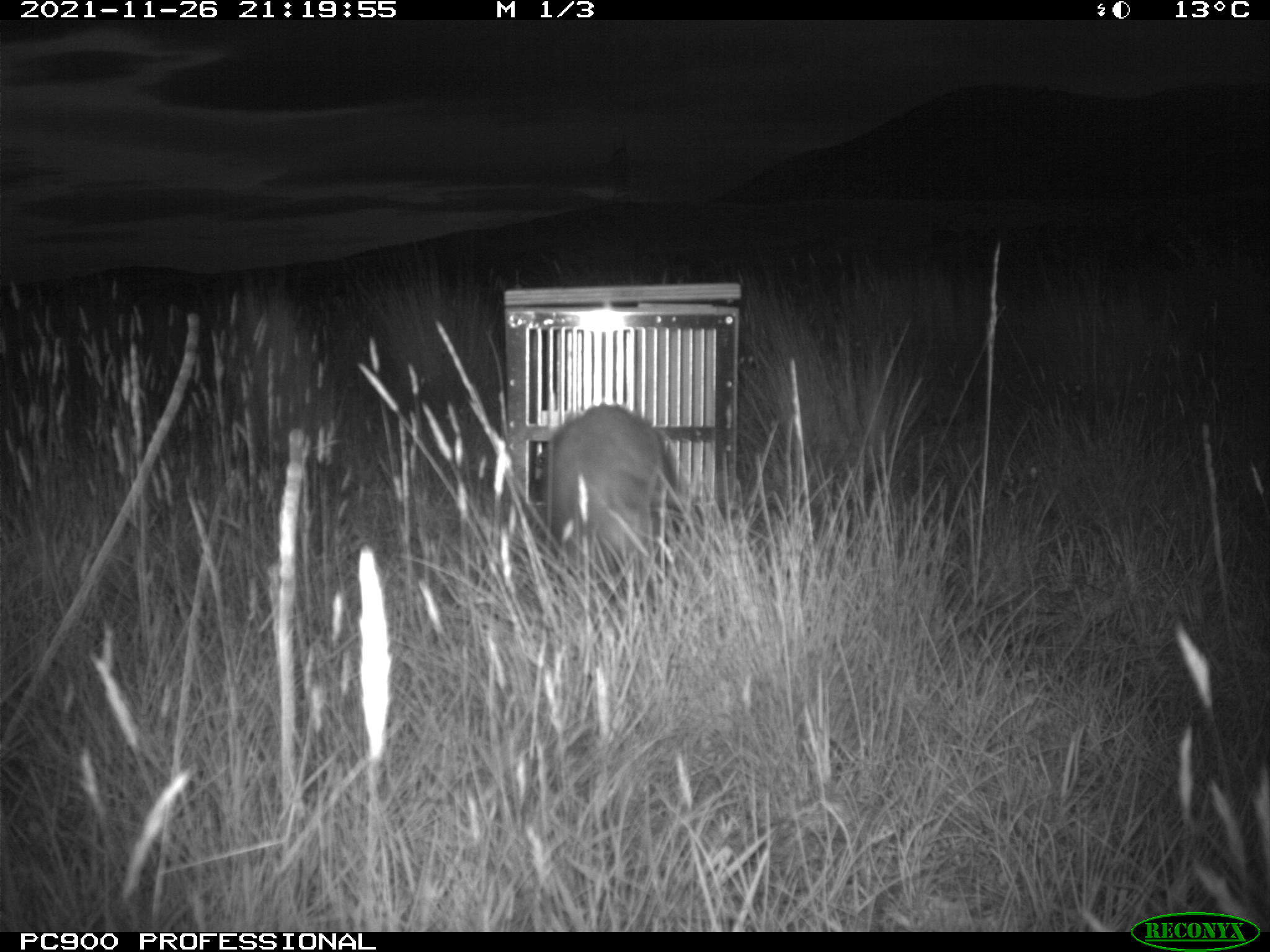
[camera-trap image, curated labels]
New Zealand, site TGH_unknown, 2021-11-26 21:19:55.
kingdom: Animalia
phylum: Chordata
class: Mammalia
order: Carnivora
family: Mustelidae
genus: Mustela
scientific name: Mustela furo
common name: ferret